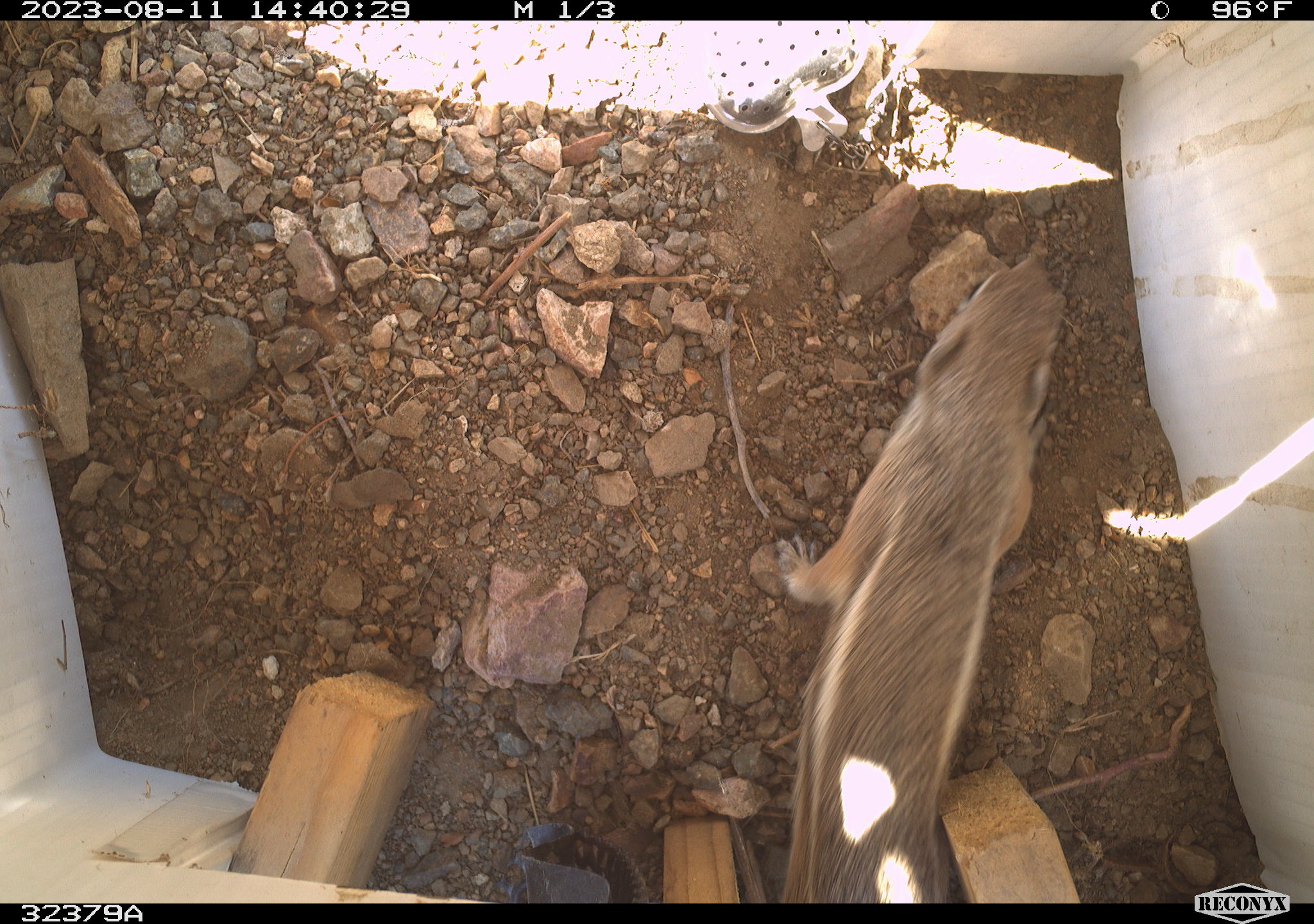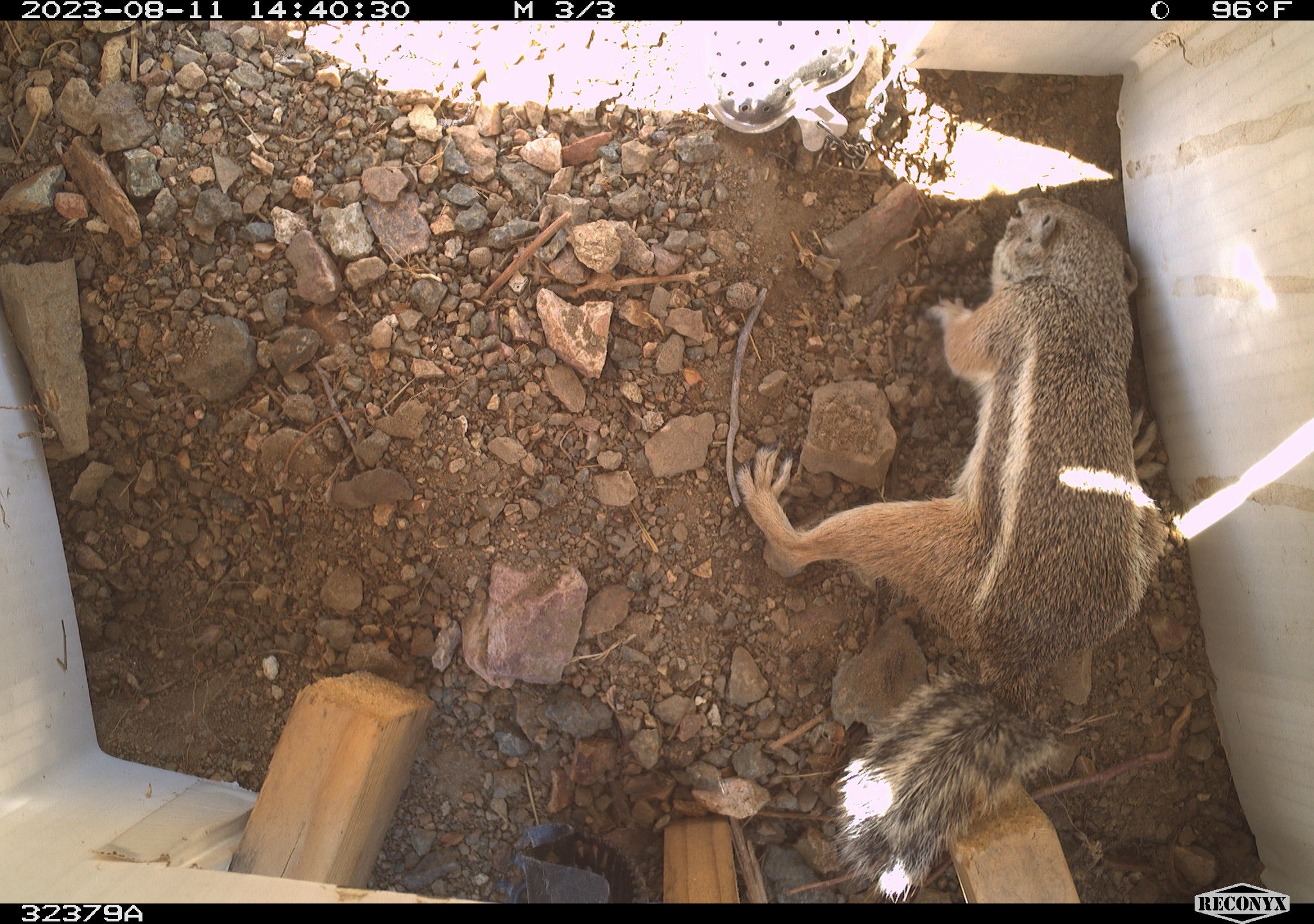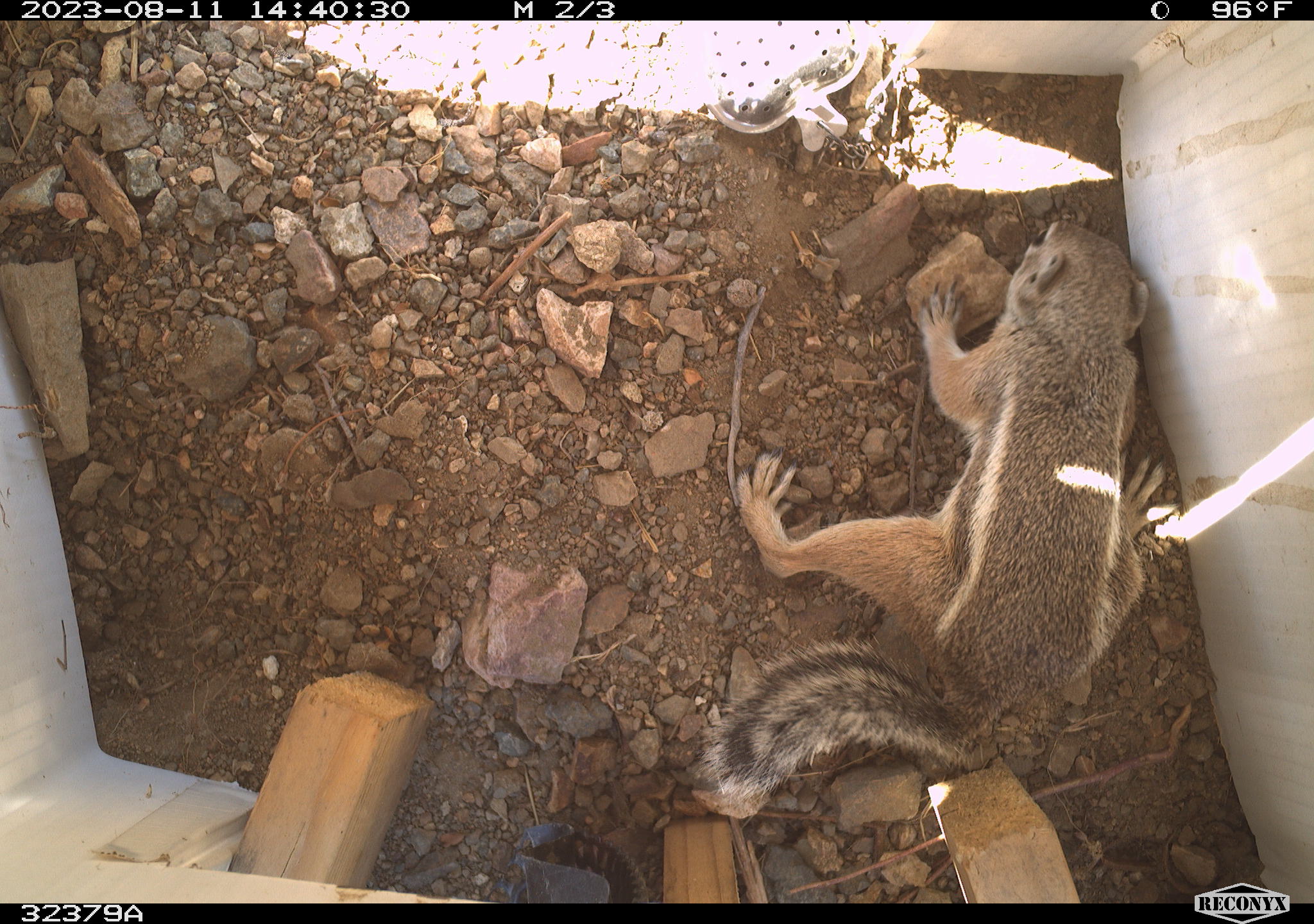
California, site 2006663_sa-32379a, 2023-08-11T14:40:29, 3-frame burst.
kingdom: Animalia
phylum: Chordata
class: Mammalia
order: Rodentia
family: Sciuridae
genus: Ammospermophilus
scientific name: Ammospermophilus leucurus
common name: white-tailed antelope squirrel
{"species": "white-tailed antelope squirrel (Ammospermophilus leucurus)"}